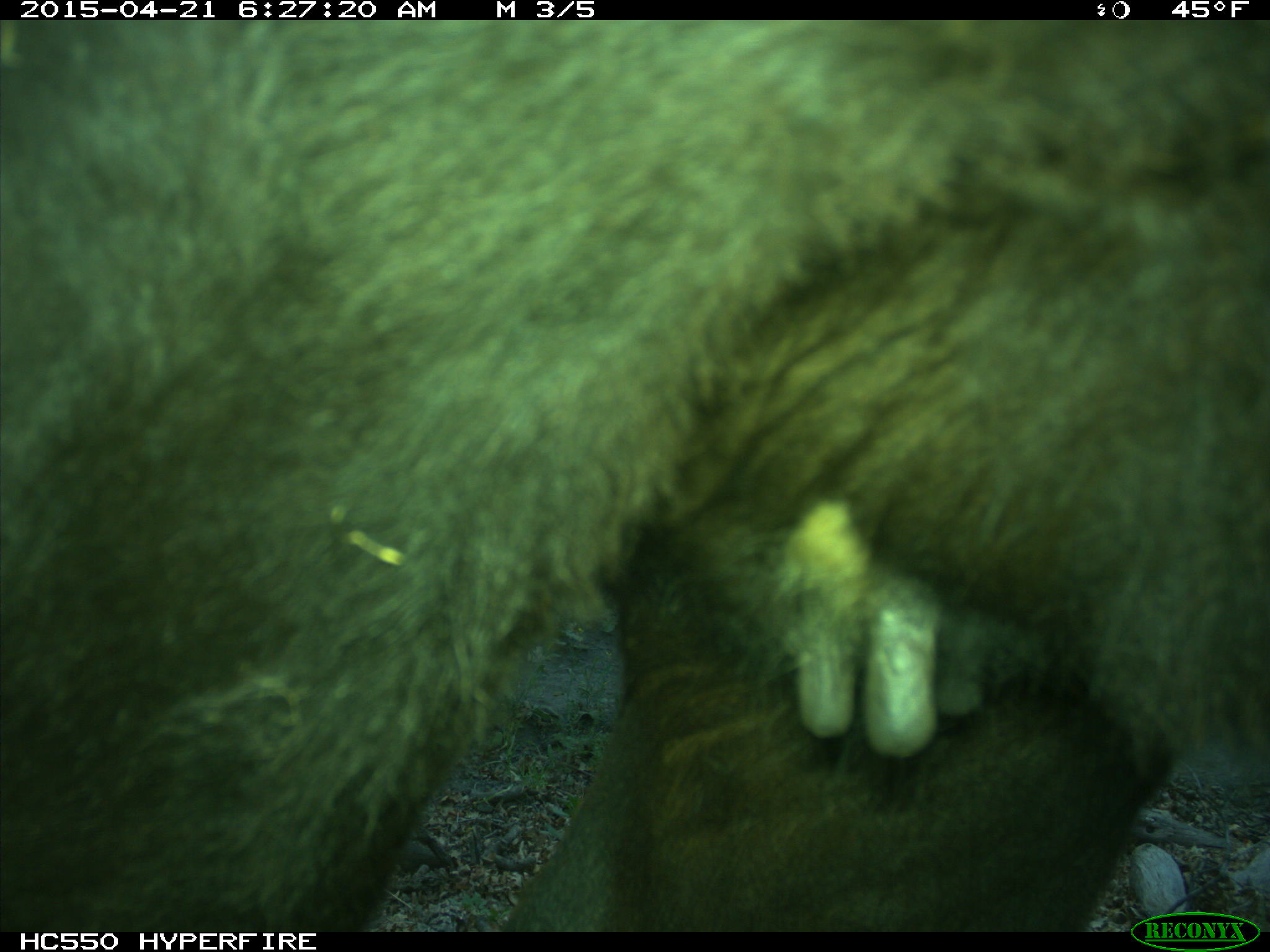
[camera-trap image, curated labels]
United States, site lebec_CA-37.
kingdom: Animalia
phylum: Chordata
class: Mammalia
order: Artiodactyla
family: Bovidae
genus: Bos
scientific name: Bos taurus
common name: domestic cow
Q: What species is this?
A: Bos taurus (domestic cow).